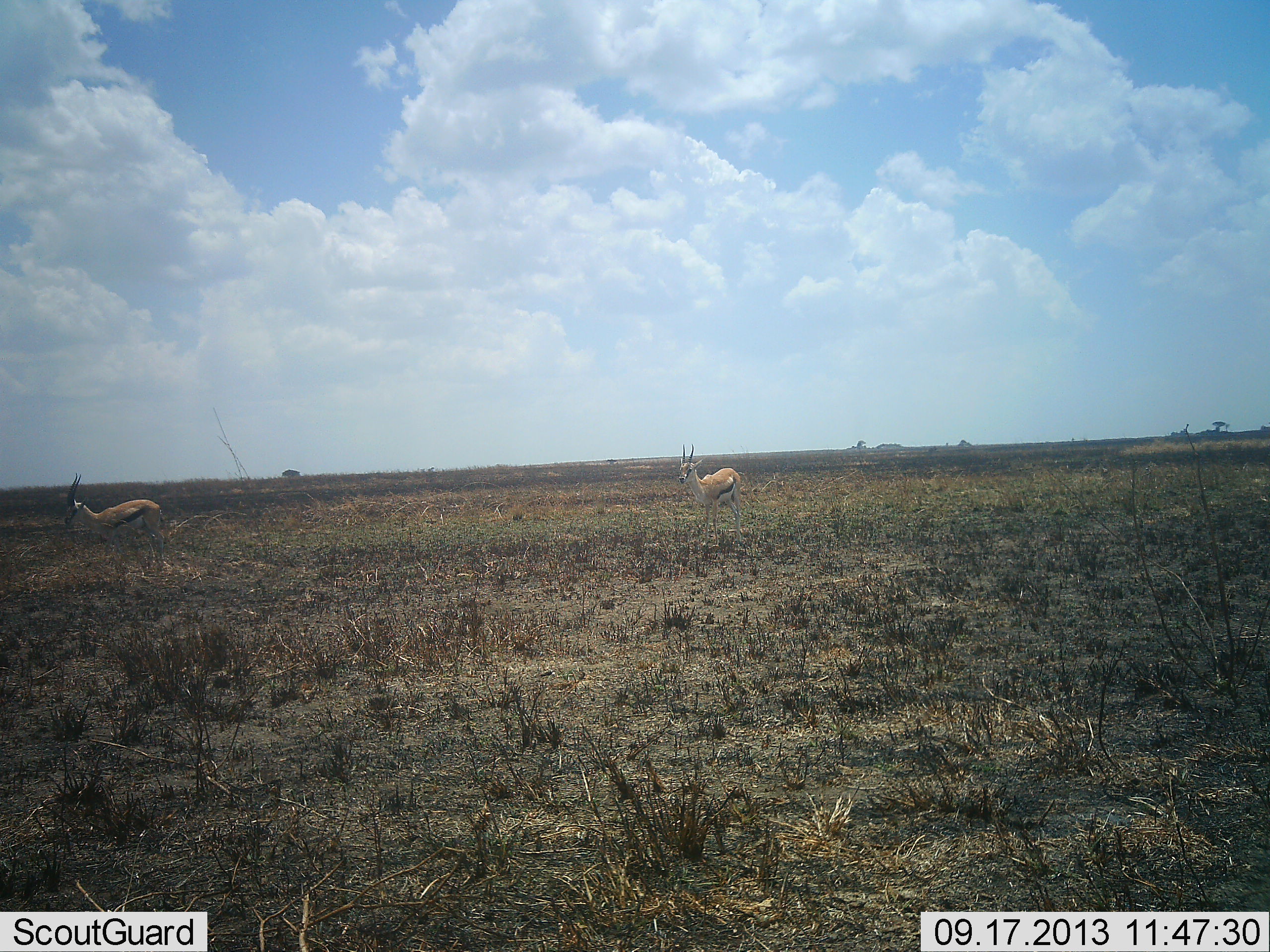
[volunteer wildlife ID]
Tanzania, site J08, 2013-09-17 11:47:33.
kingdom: Animalia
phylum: Chordata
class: Mammalia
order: Artiodactyla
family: Bovidae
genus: Eudorcas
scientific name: Eudorcas thomsonii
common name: thomson's gazelle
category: gazellethomsons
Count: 2.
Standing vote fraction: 83%.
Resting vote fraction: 0%.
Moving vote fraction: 31%.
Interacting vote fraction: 0%.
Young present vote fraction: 0%.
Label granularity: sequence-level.